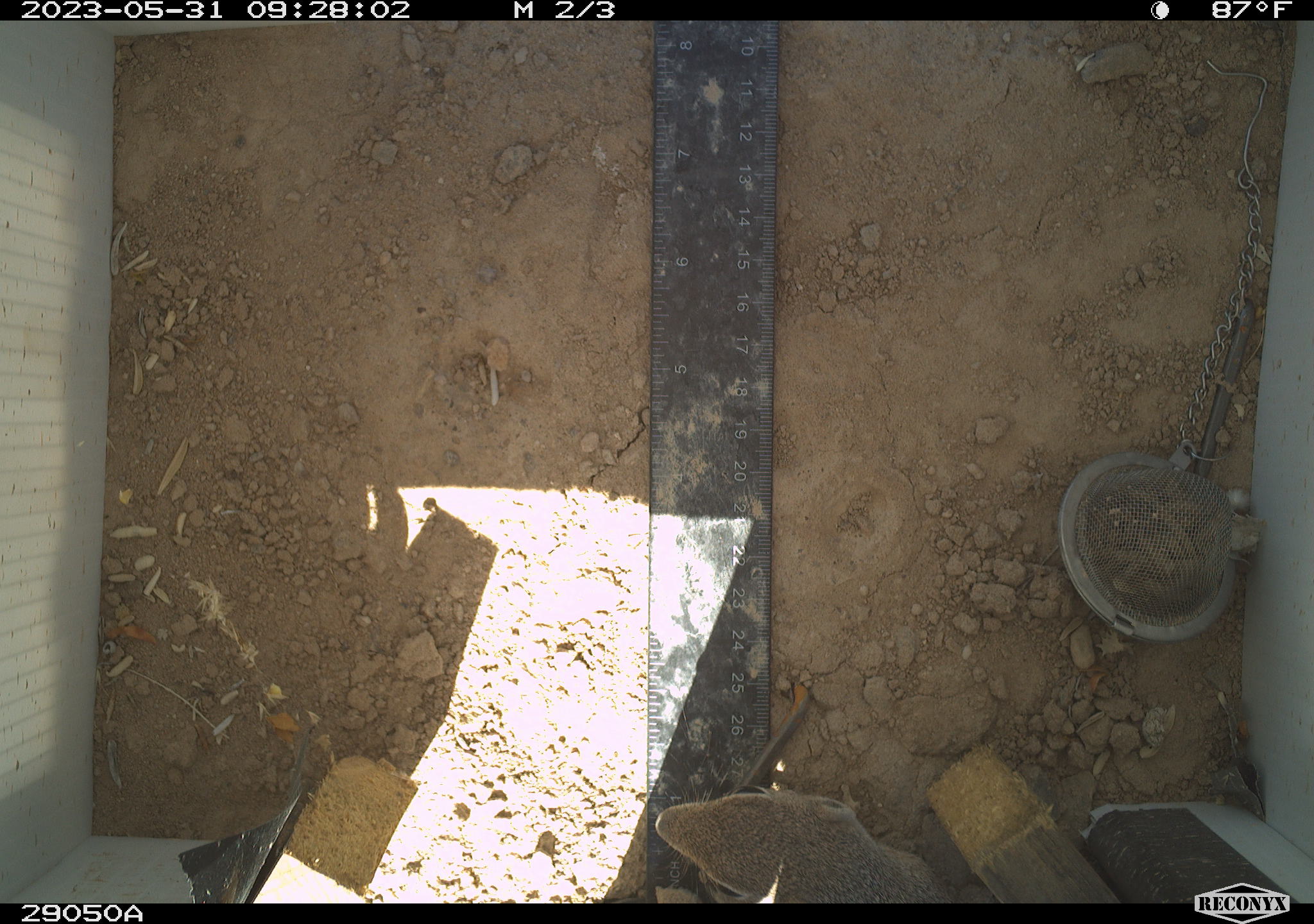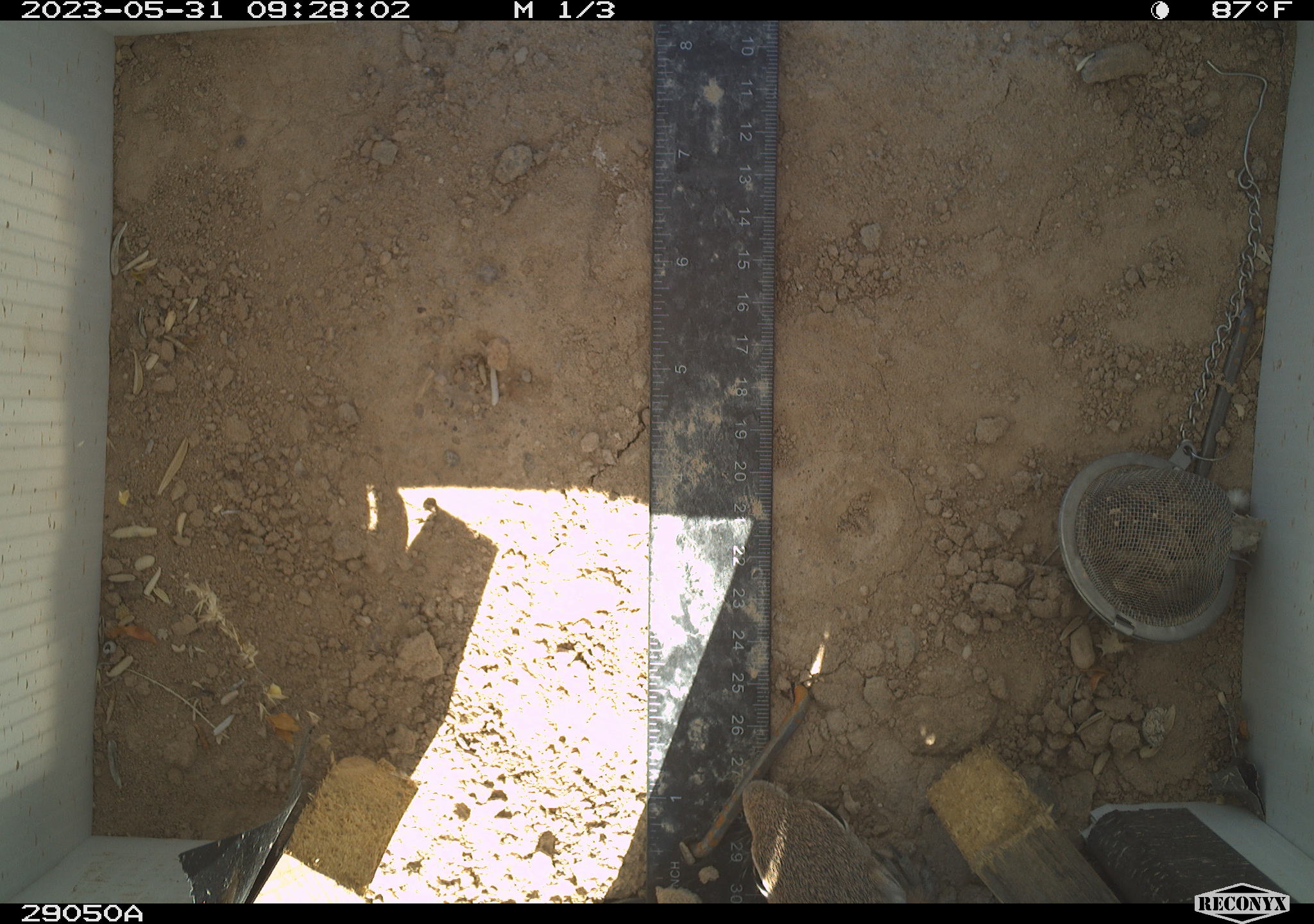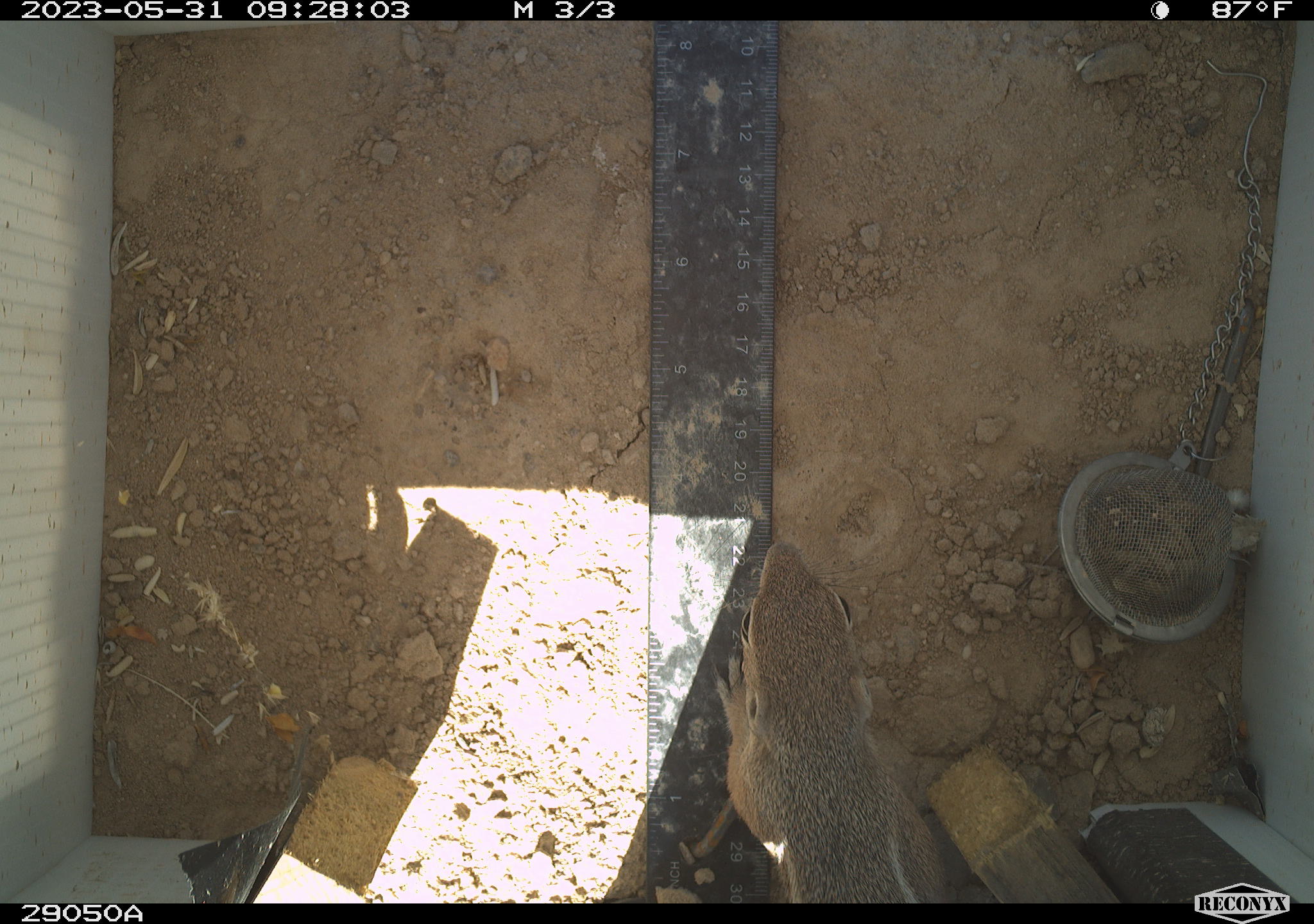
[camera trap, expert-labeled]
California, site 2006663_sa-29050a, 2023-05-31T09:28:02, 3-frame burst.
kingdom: Animalia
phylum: Chordata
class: Mammalia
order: Rodentia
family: Sciuridae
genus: Ammospermophilus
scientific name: Ammospermophilus leucurus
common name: white-tailed antelope squirrel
White-tailed antelope squirrel (Ammospermophilus leucurus).